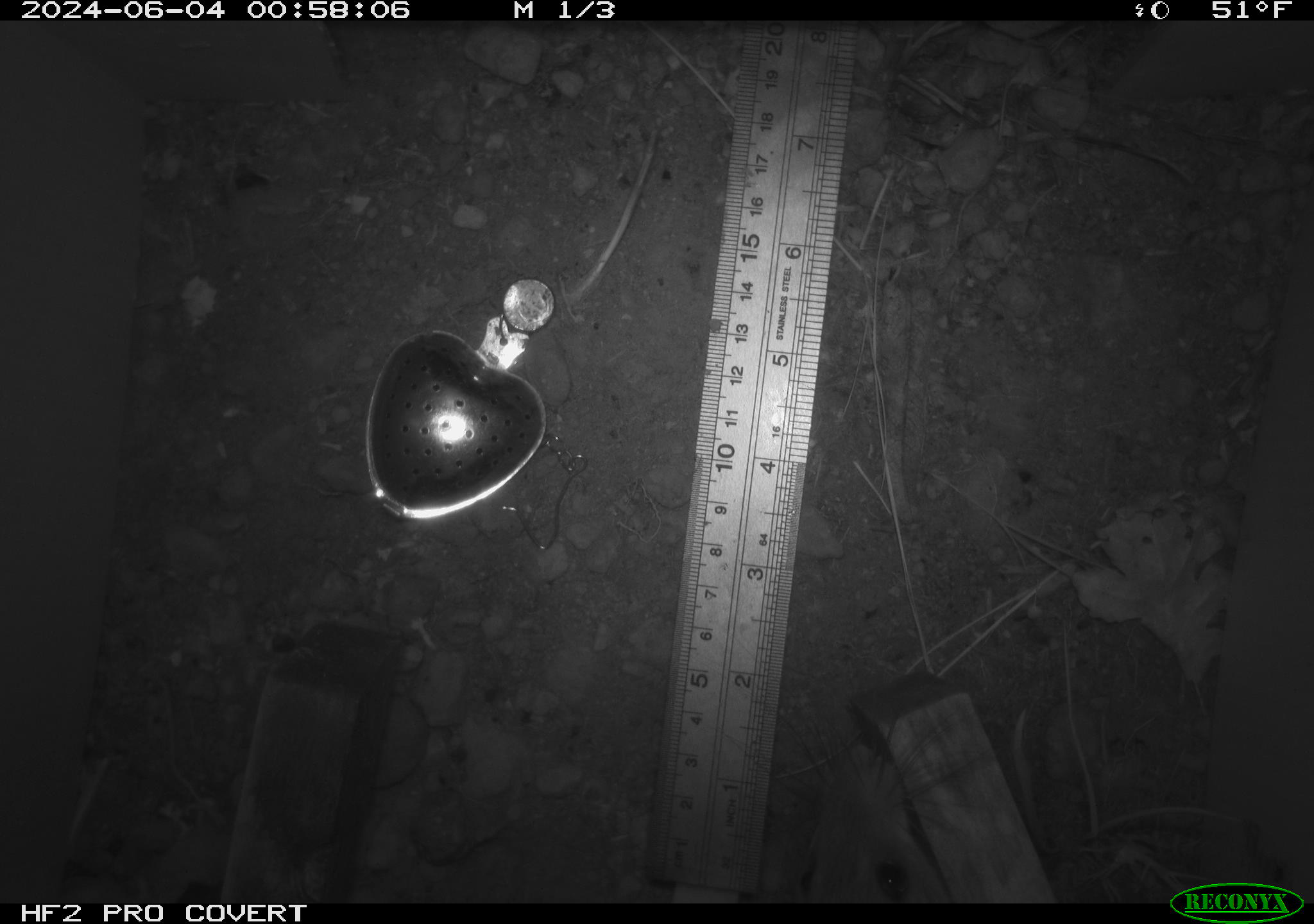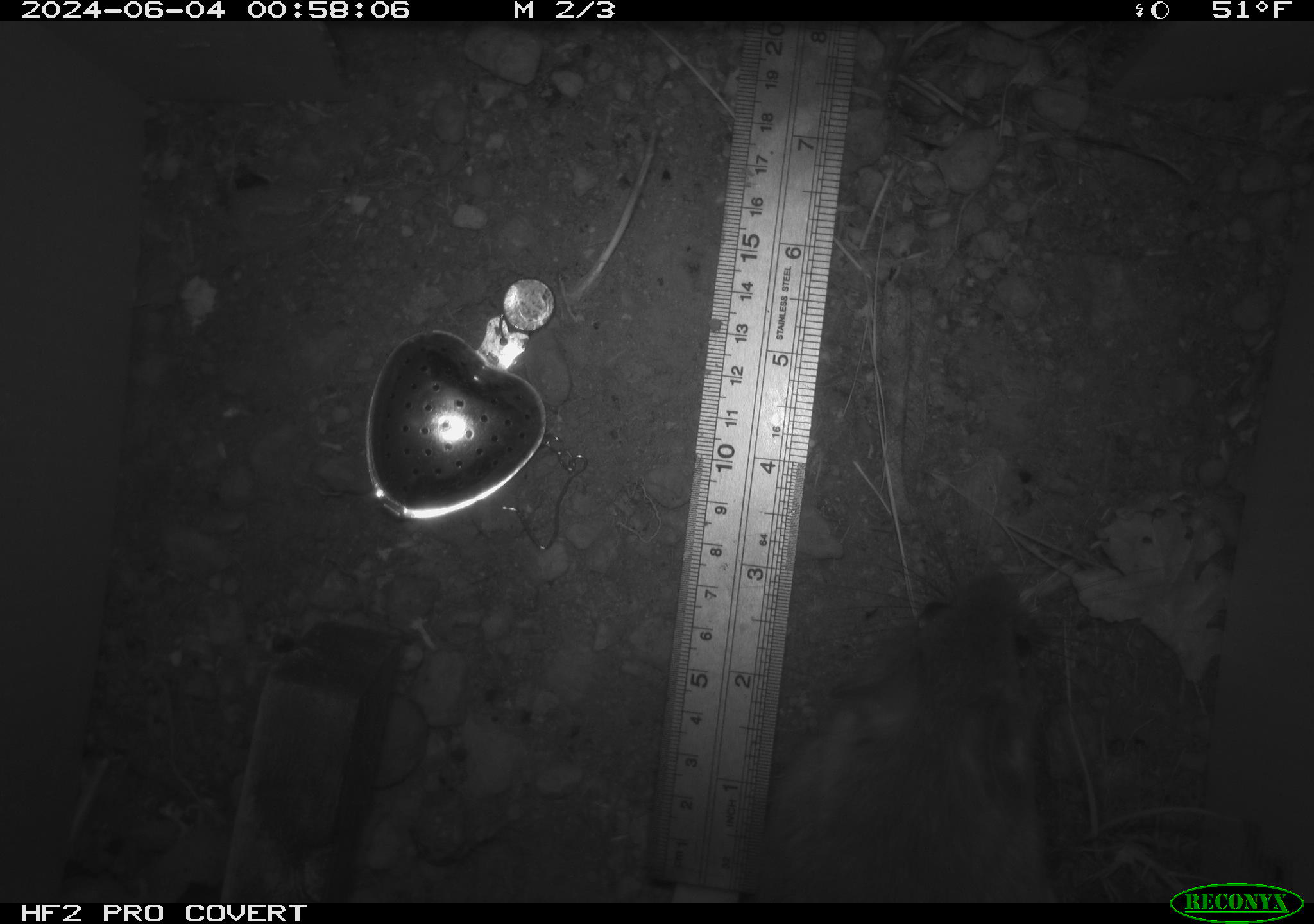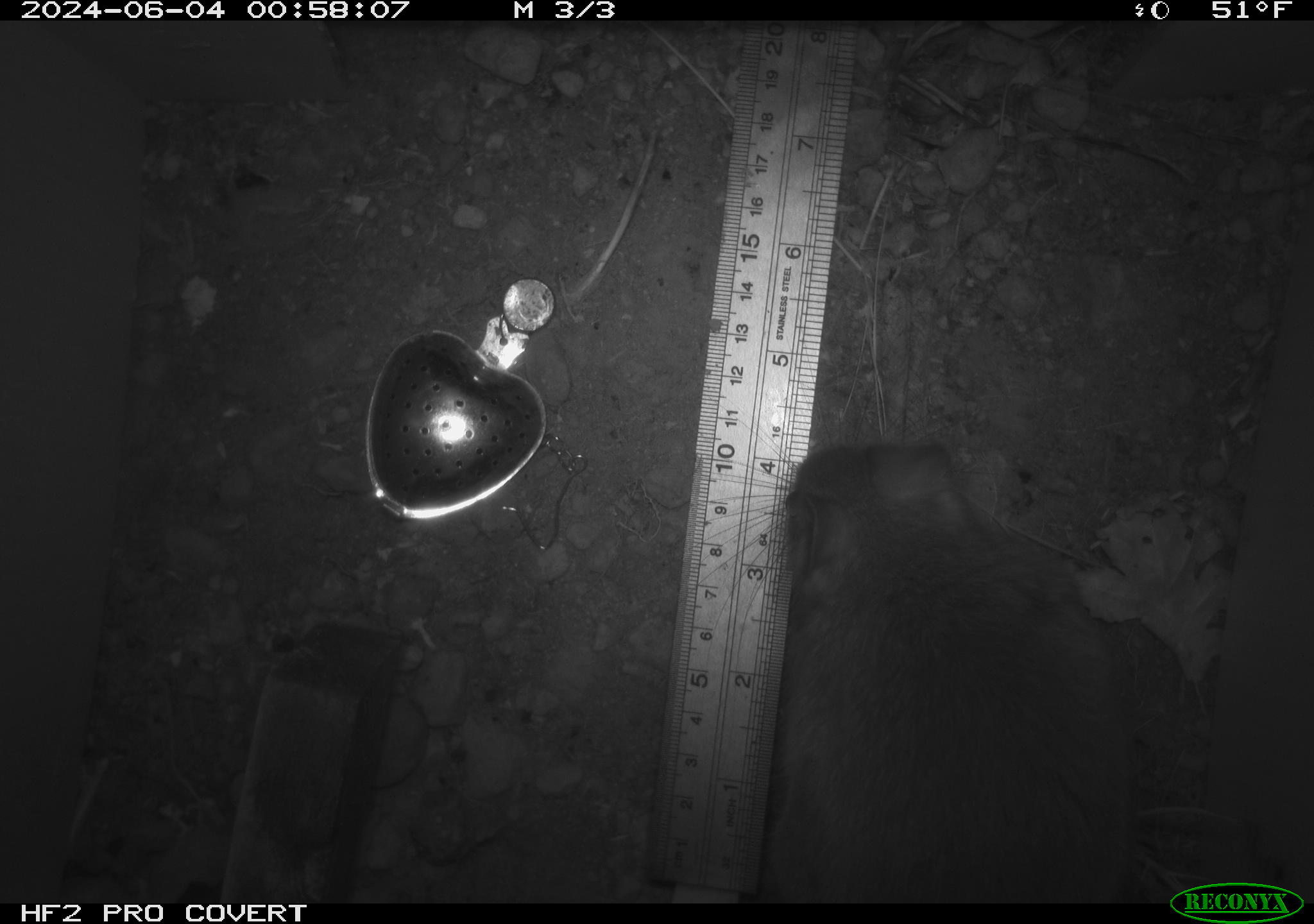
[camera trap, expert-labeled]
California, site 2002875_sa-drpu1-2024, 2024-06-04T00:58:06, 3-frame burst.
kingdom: Animalia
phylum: Chordata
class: Mammalia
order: Rodentia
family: Cricetidae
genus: Neotoma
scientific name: Neotoma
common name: pack rat or woodrat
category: neotoma species